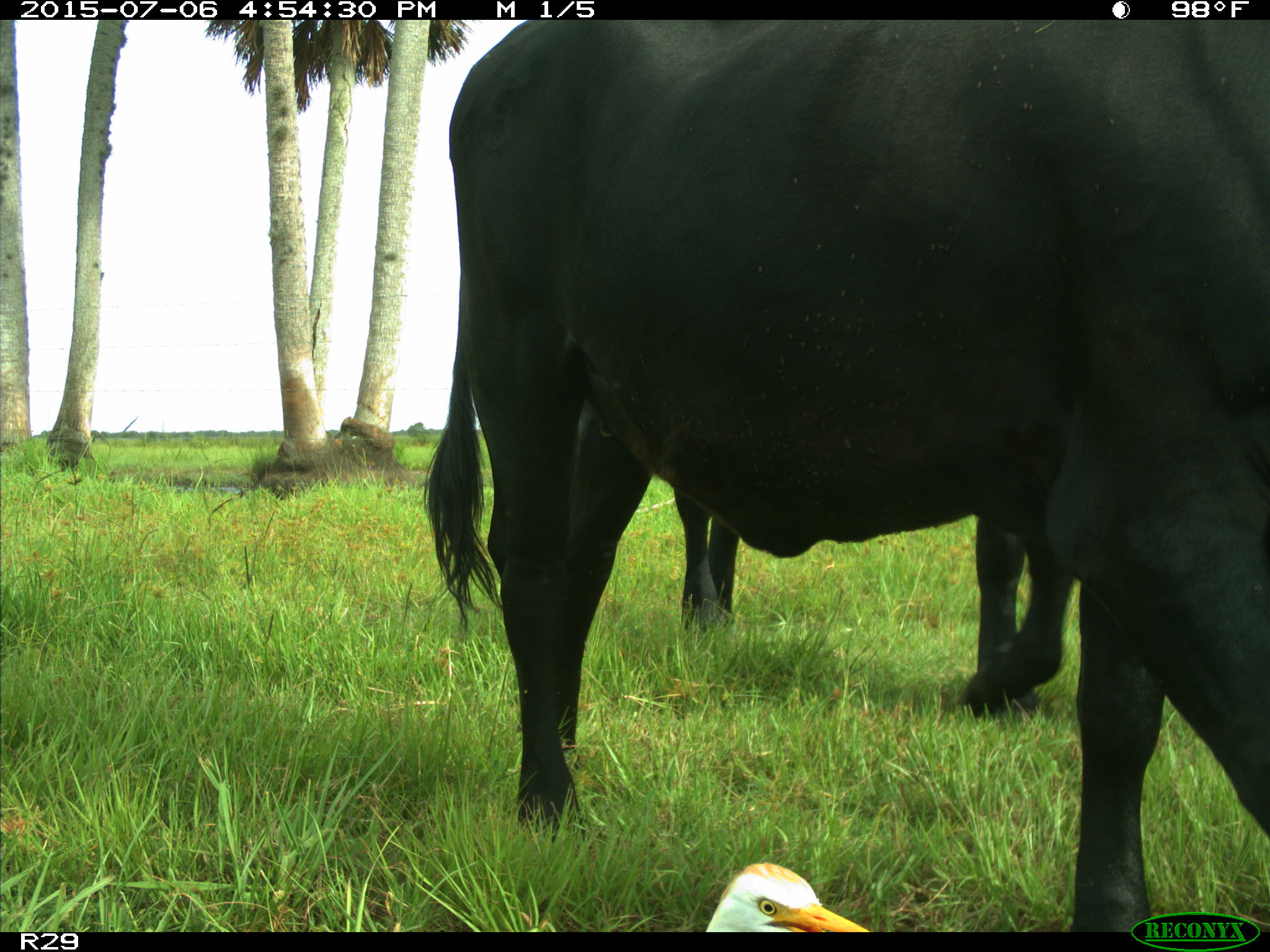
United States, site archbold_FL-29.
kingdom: Animalia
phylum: Chordata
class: Mammalia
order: Artiodactyla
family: Bovidae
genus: Bos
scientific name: Bos taurus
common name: domestic cow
Bos taurus (domestic cow).